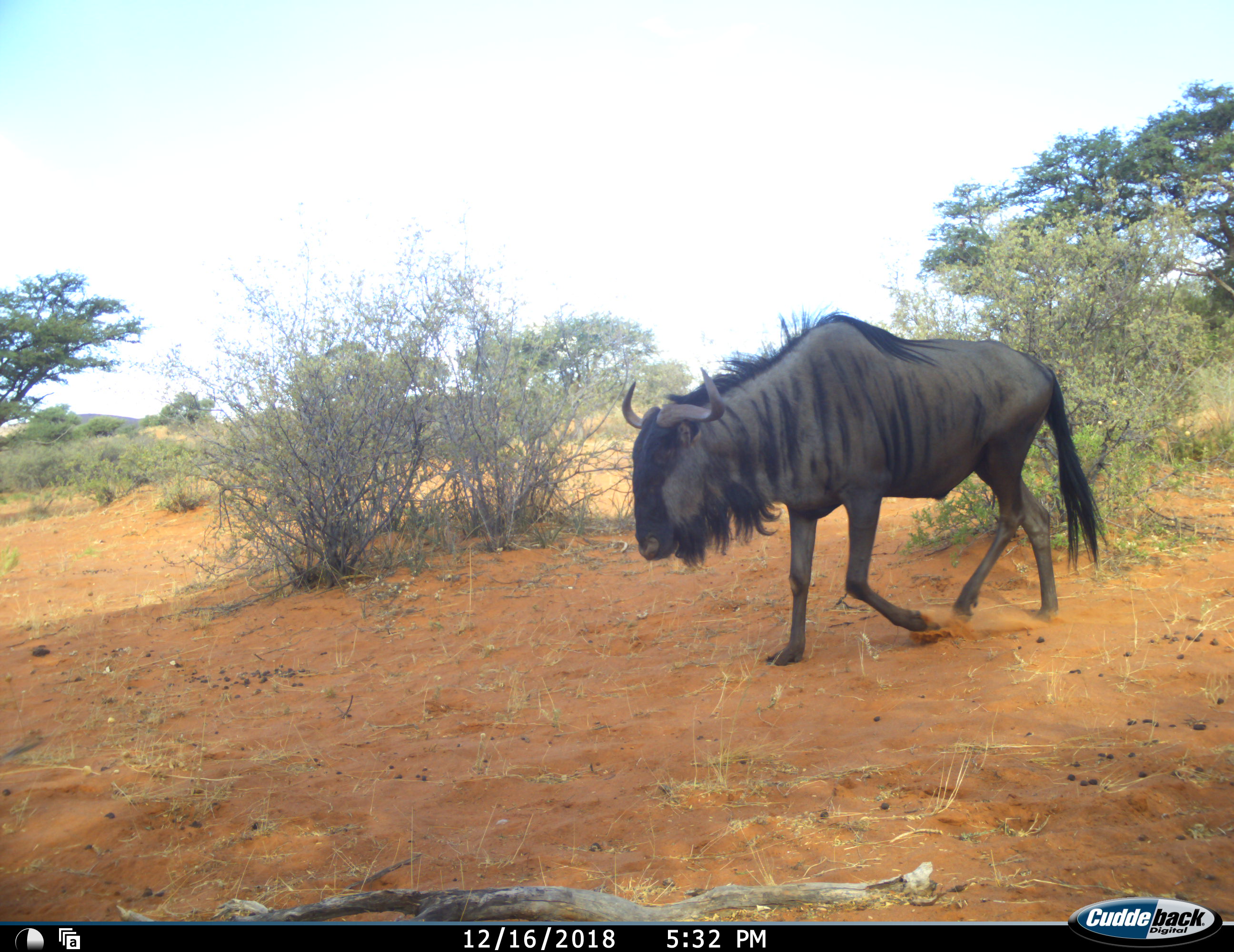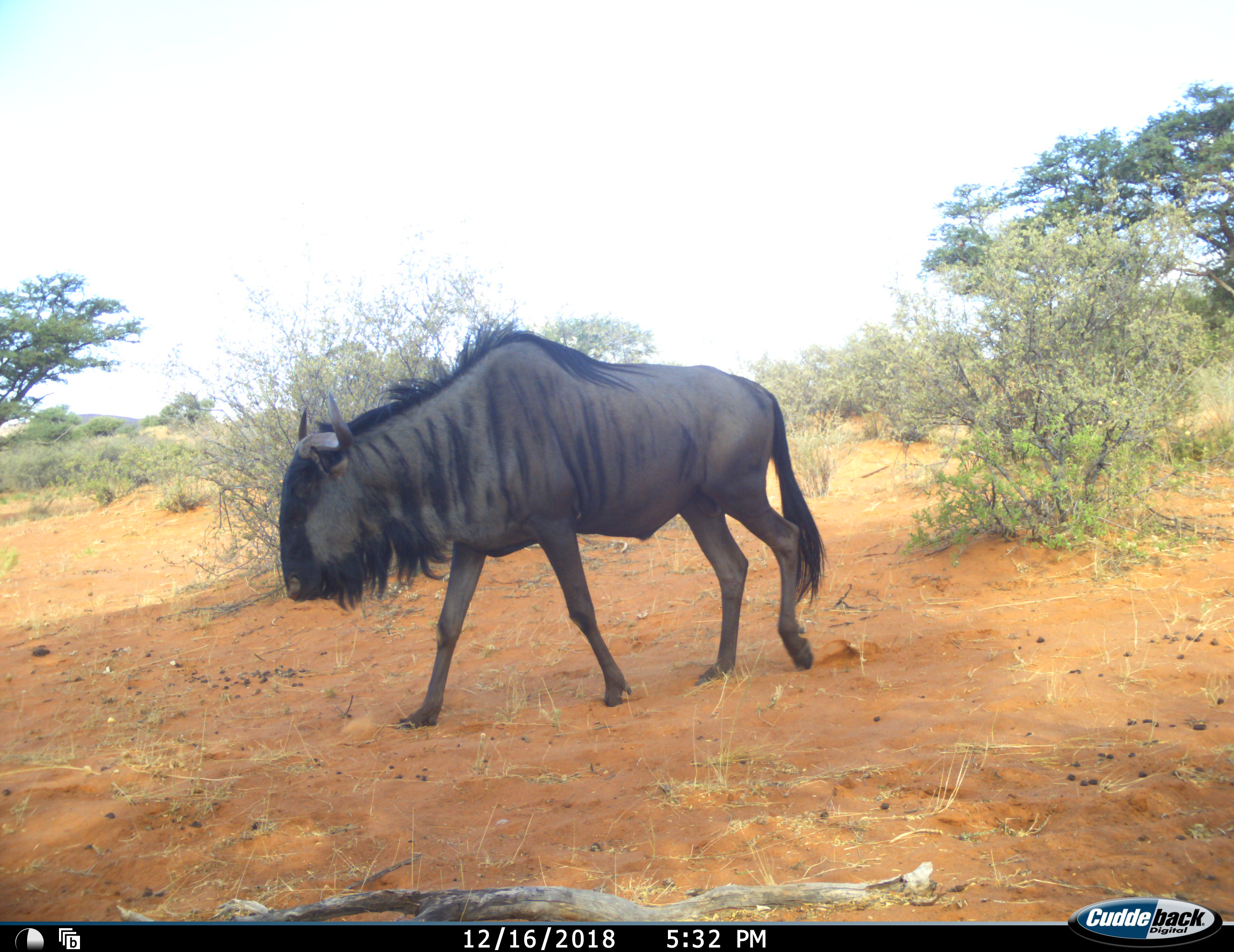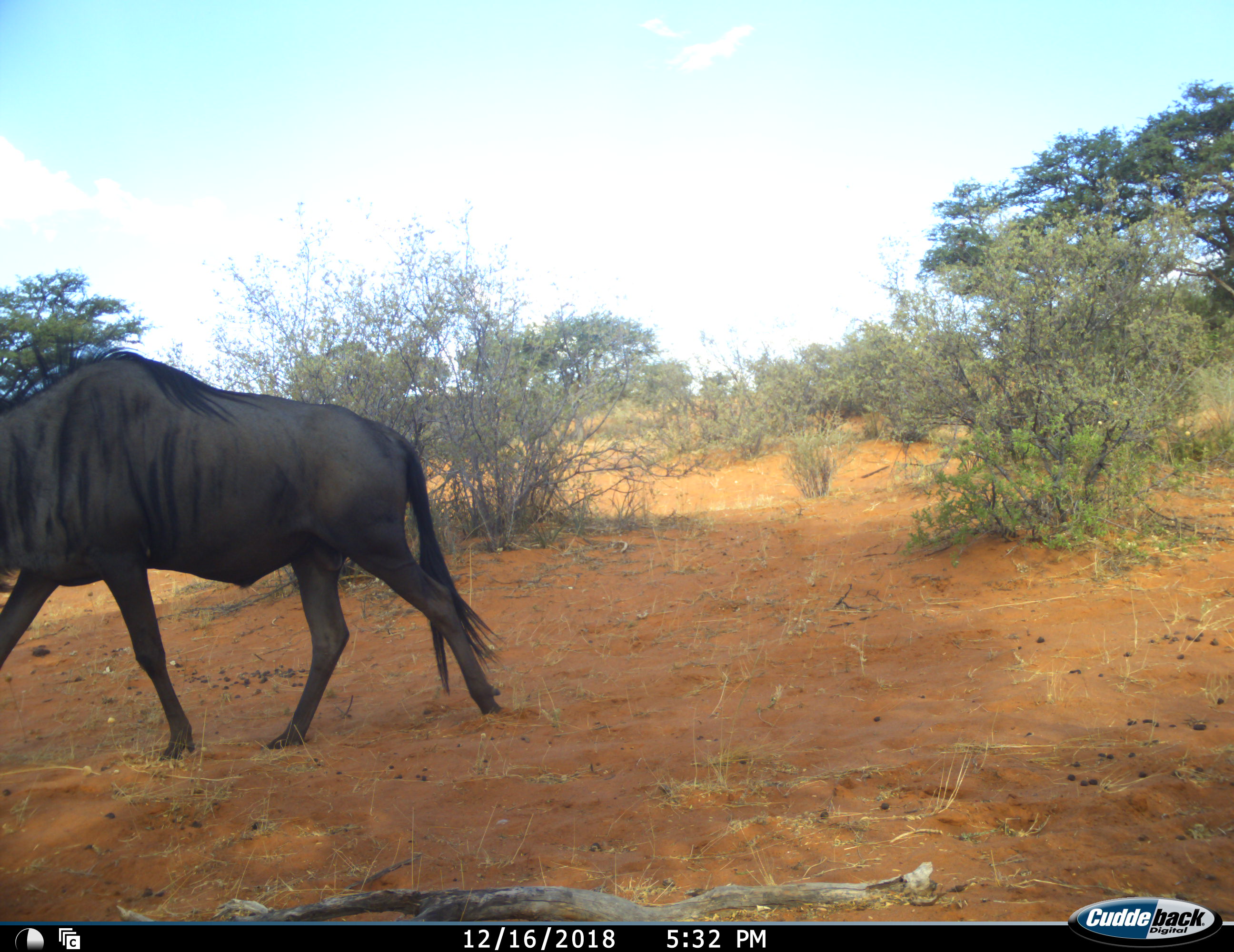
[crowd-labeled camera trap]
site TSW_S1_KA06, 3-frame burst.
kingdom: Animalia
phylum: Chordata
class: Mammalia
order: Artiodactyla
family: Bovidae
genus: Connochaetes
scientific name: Connochaetes taurinus taurinus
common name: blue wildebeest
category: wildebeestblue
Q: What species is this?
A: Wildebeestblue (blue wildebeest) (Connochaetes taurinus taurinus).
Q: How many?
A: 1.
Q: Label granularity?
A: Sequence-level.